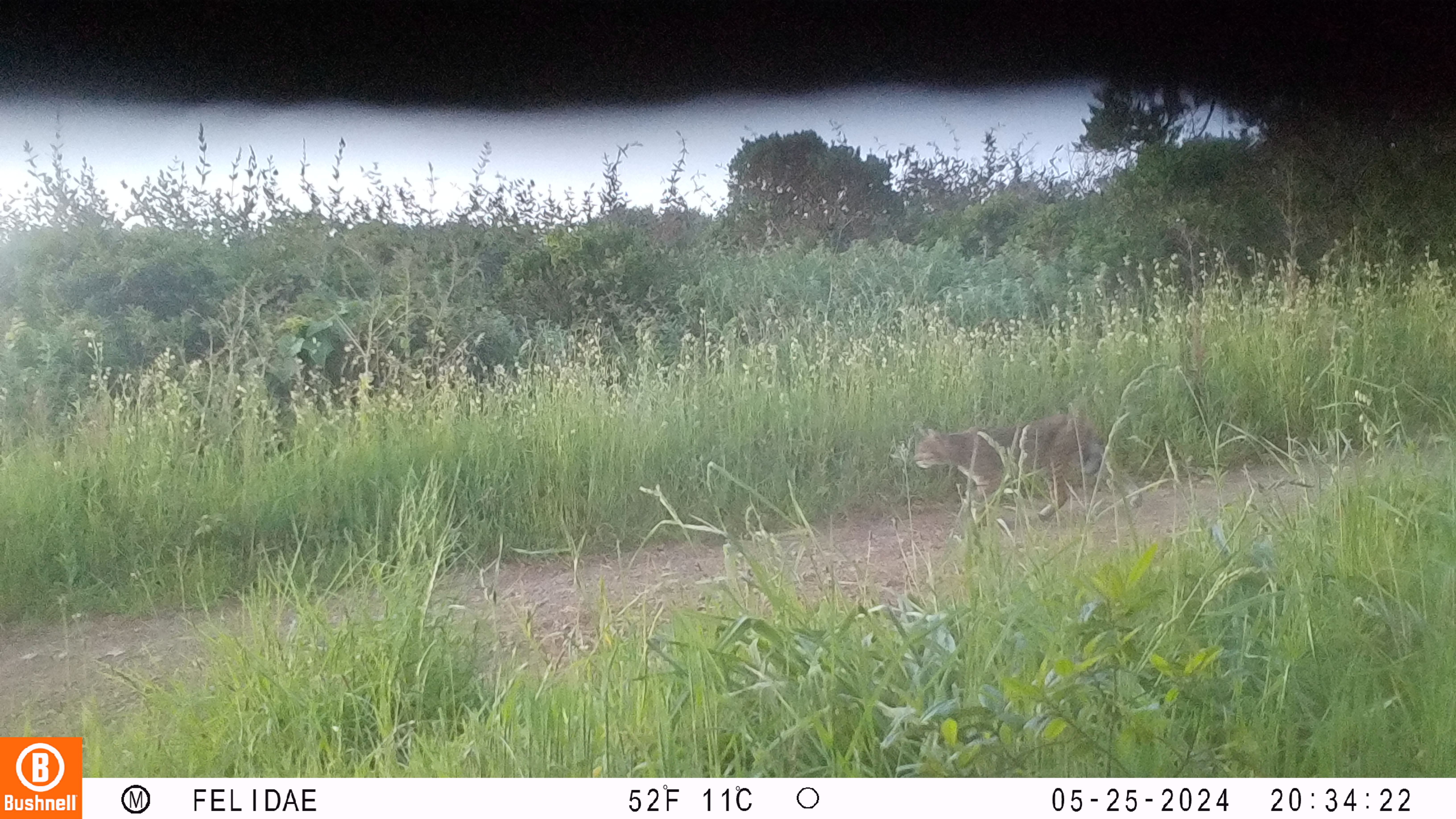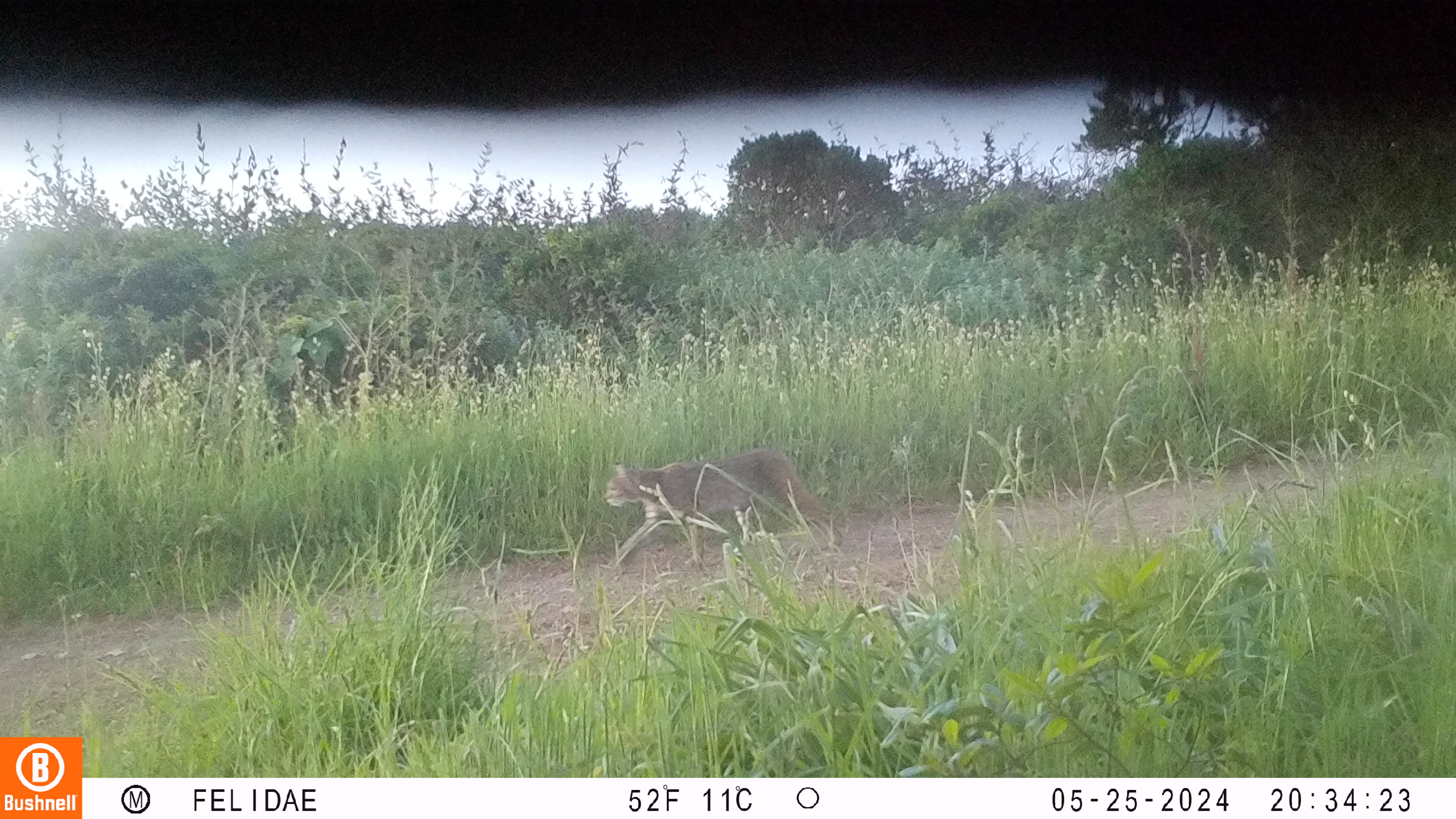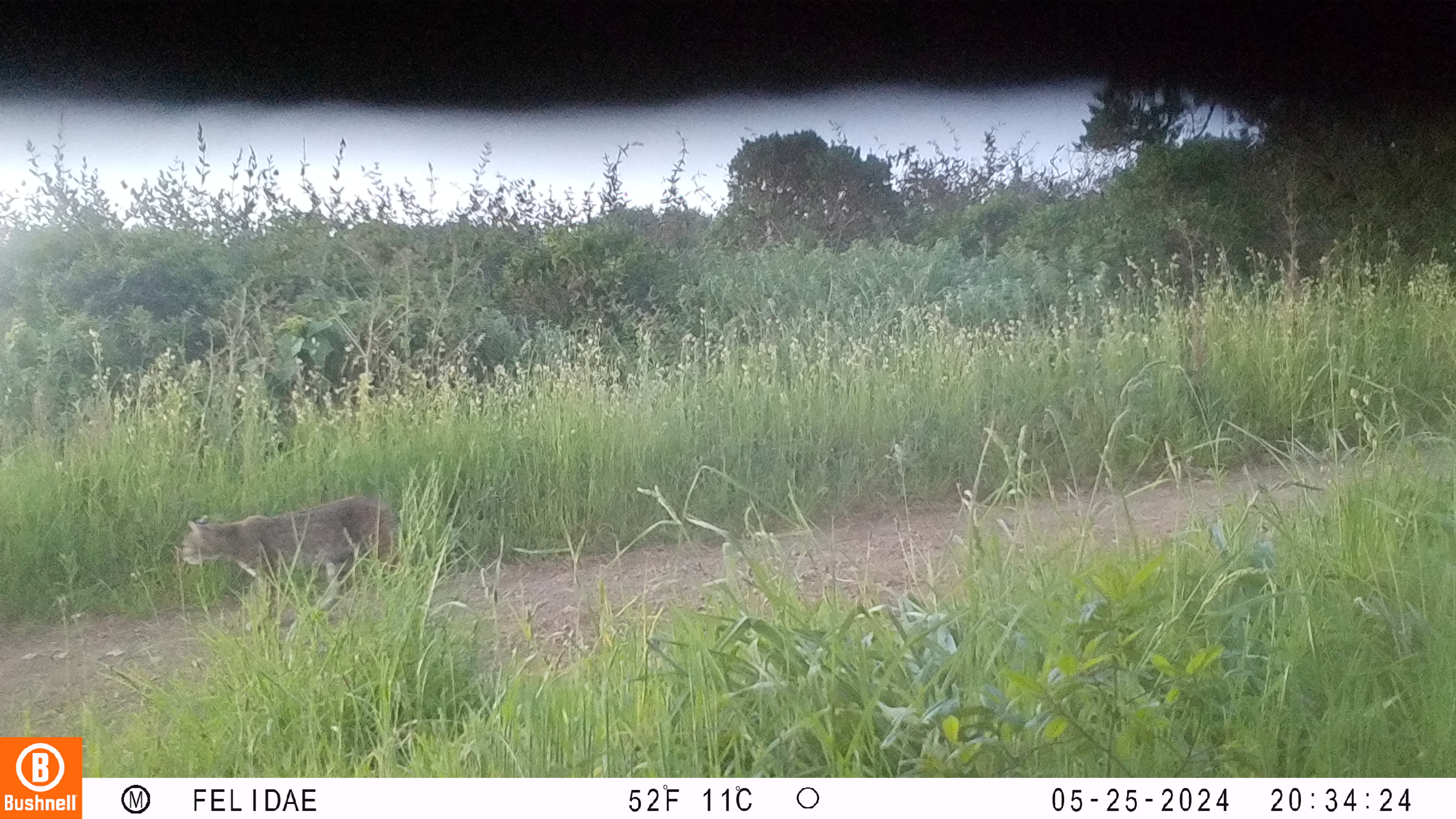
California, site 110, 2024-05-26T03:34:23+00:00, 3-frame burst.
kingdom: Animalia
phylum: Chordata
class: Mammalia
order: Carnivora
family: Felidae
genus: Lynx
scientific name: Lynx rufus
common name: bobcat